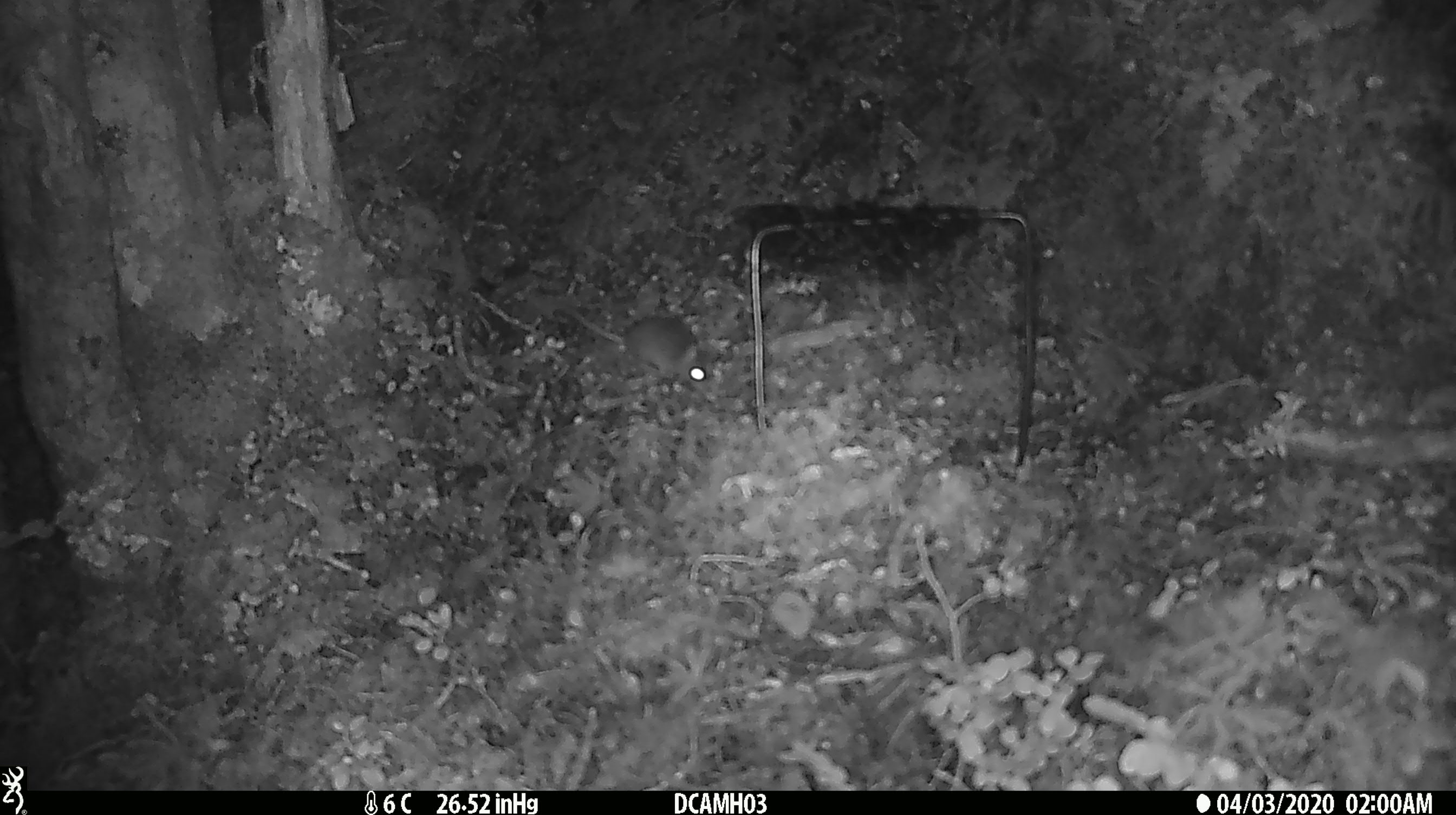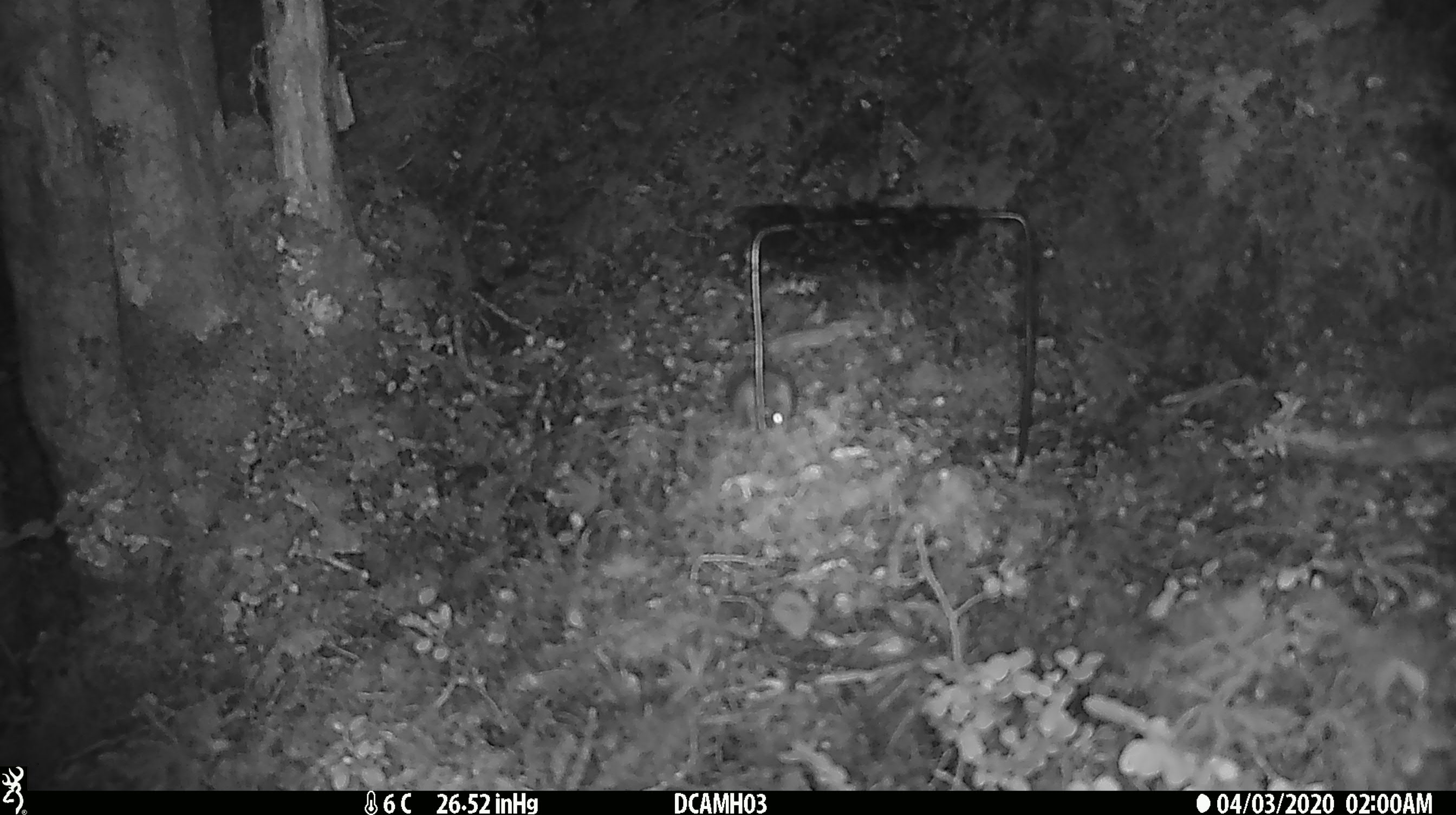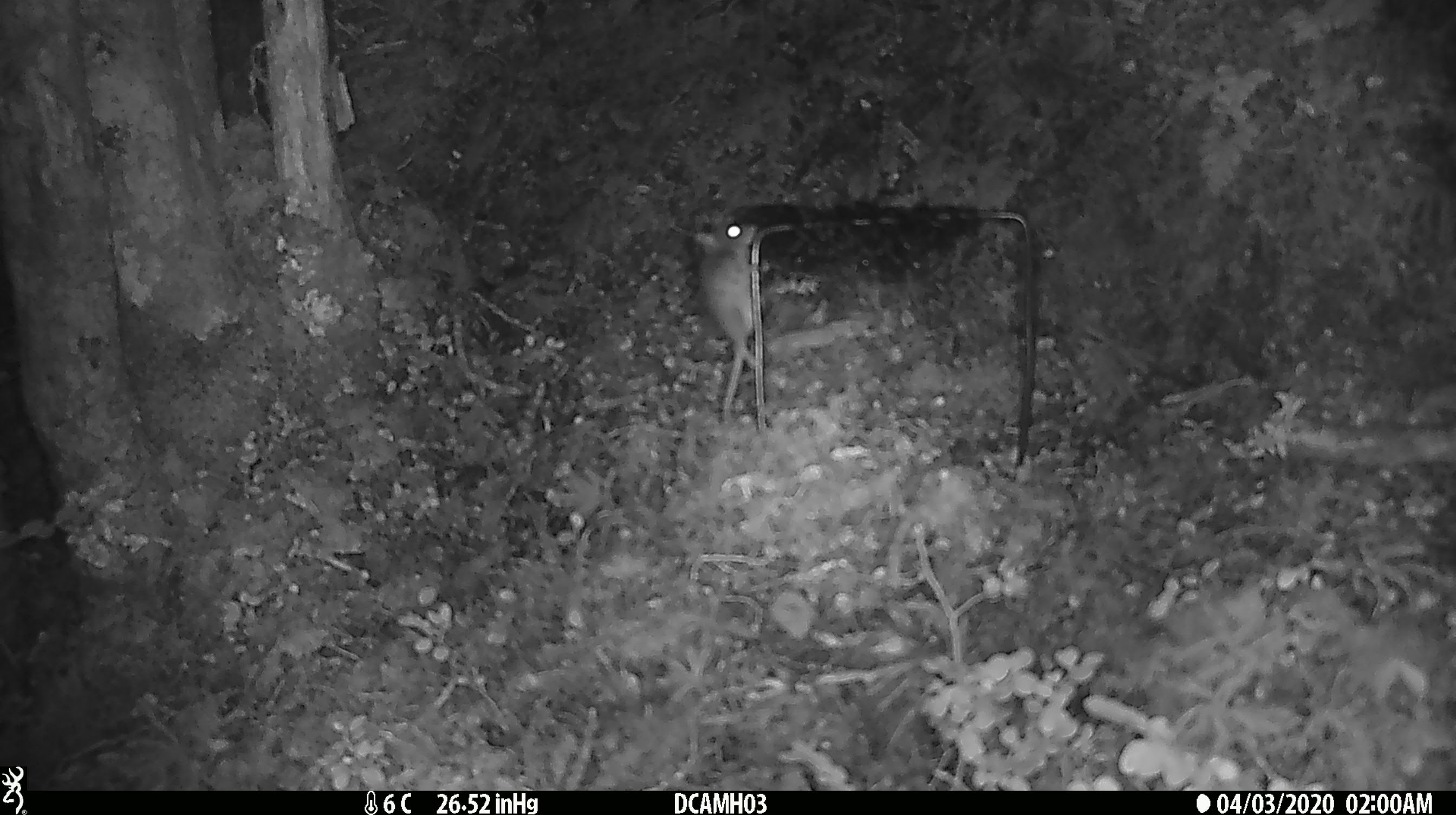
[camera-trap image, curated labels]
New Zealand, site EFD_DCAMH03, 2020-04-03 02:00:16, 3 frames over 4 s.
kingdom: Animalia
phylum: Chordata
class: Mammalia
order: Rodentia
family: Muridae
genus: Mus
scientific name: Mus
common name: mouse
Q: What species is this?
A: Mouse (Mus).